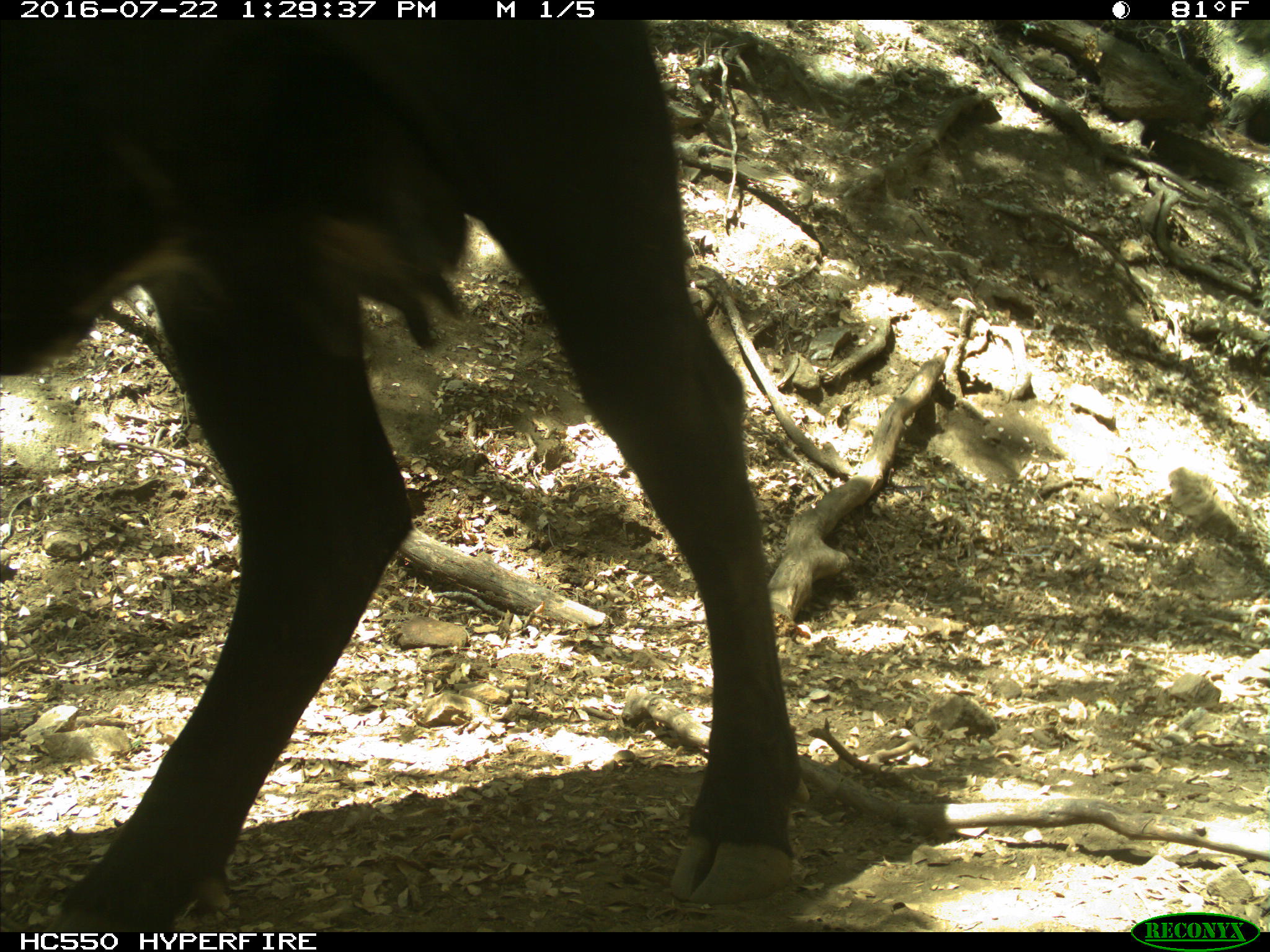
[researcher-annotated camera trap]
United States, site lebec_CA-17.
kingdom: Animalia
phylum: Chordata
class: Mammalia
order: Artiodactyla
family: Bovidae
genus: Bos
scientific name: Bos taurus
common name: domestic cow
Bos taurus (domestic cow).